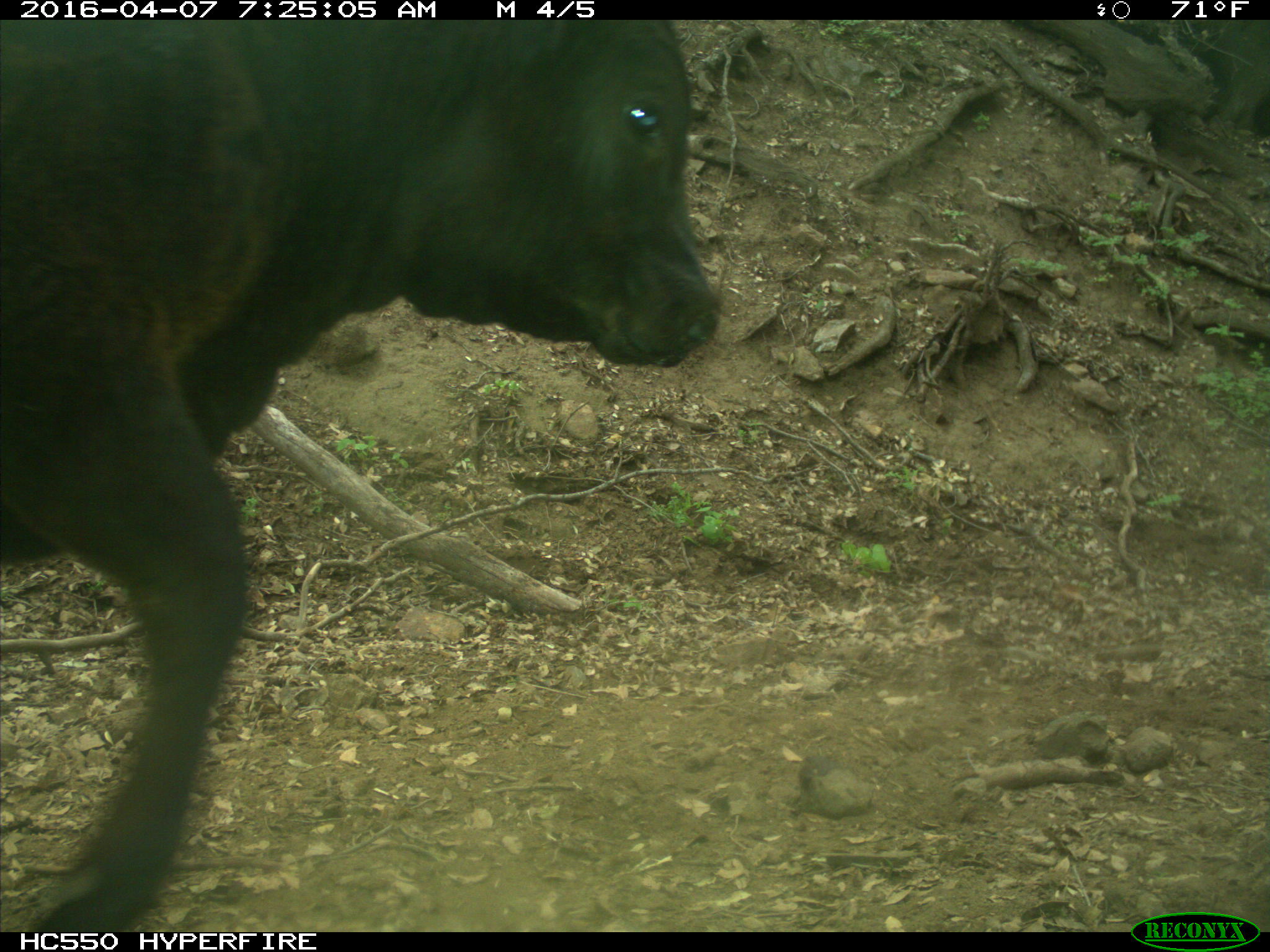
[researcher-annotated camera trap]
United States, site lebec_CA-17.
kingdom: Animalia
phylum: Chordata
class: Mammalia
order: Artiodactyla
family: Bovidae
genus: Bos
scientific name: Bos taurus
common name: domestic cow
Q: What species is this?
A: Bos taurus (domestic cow).